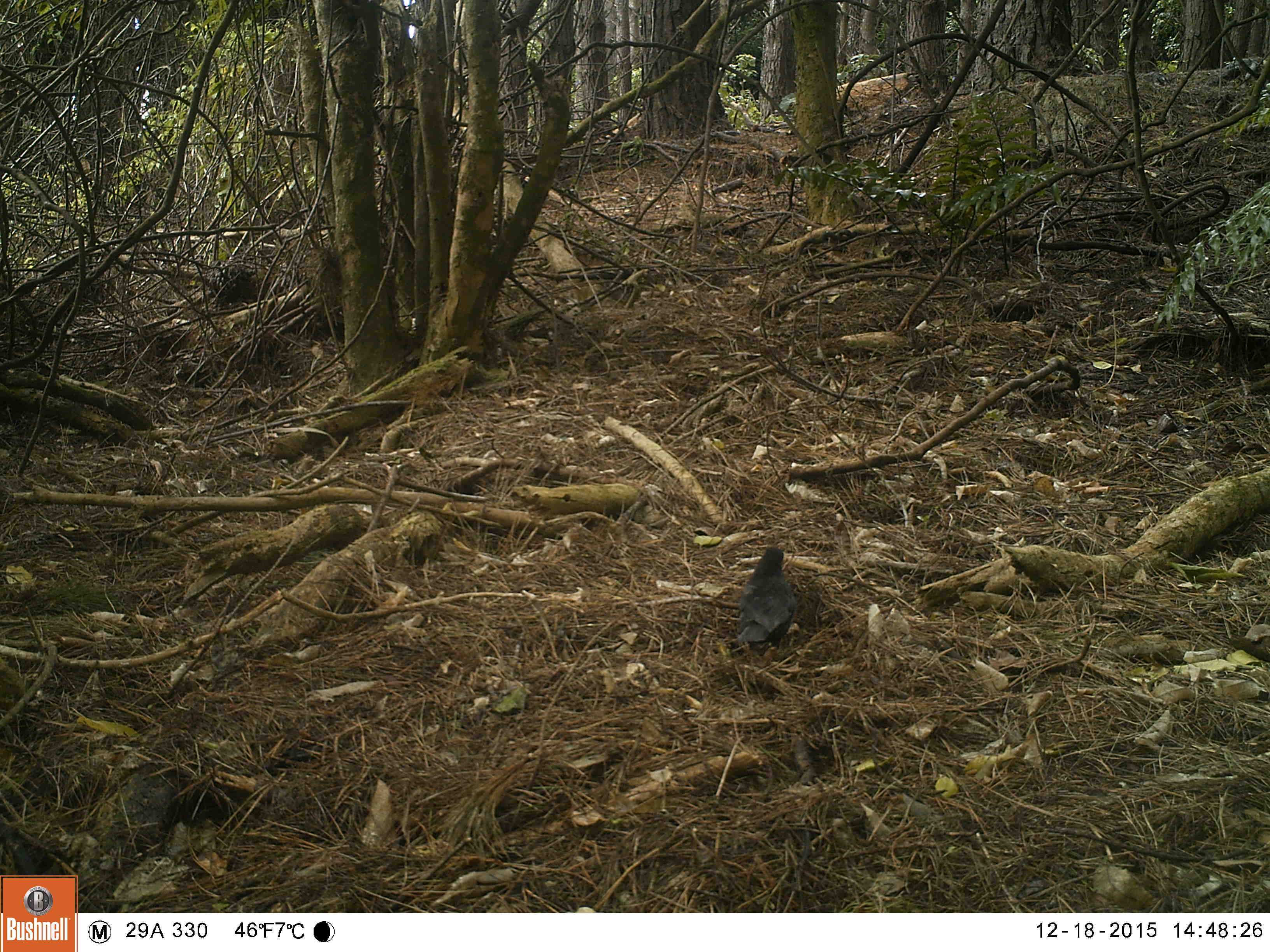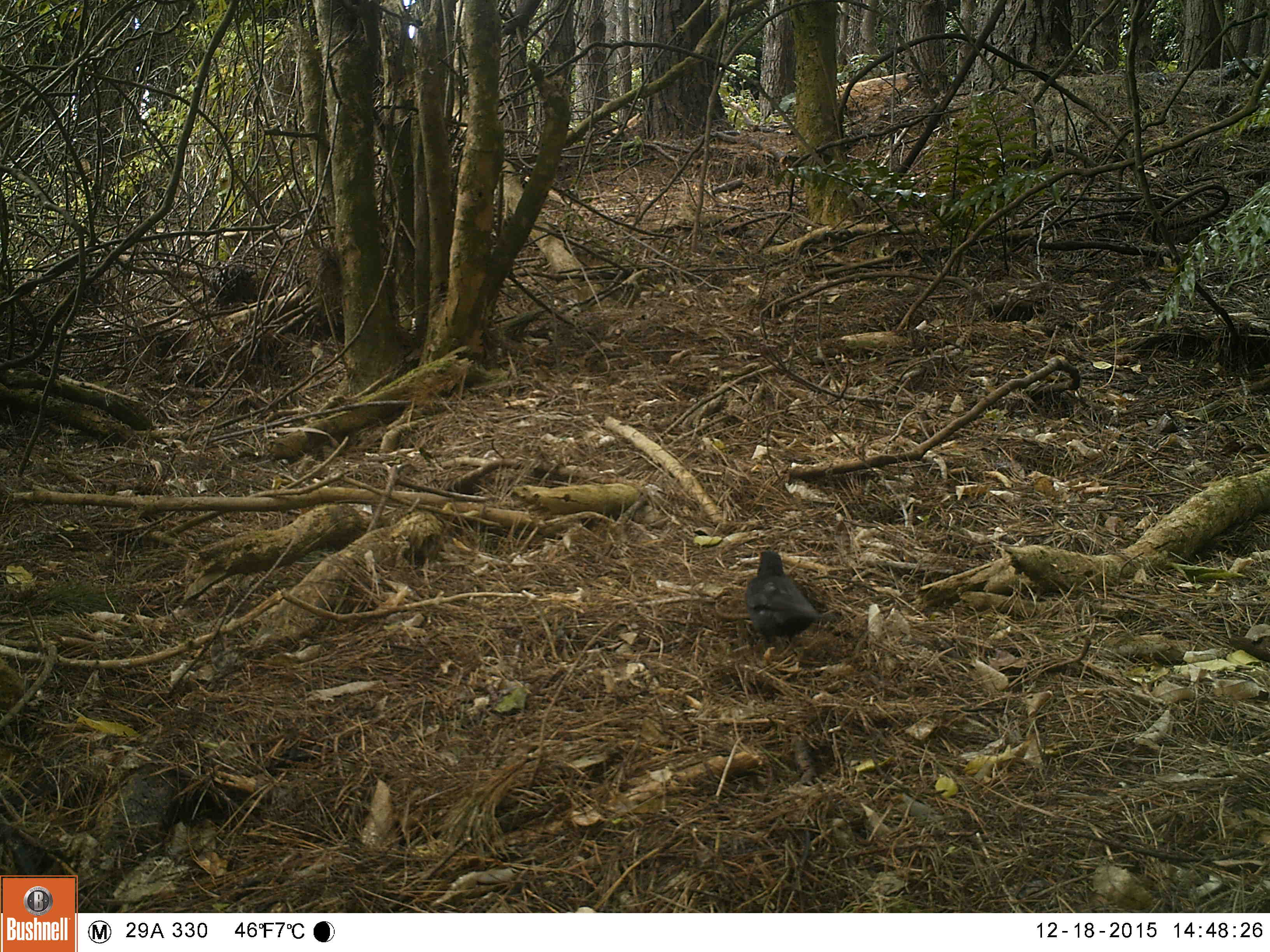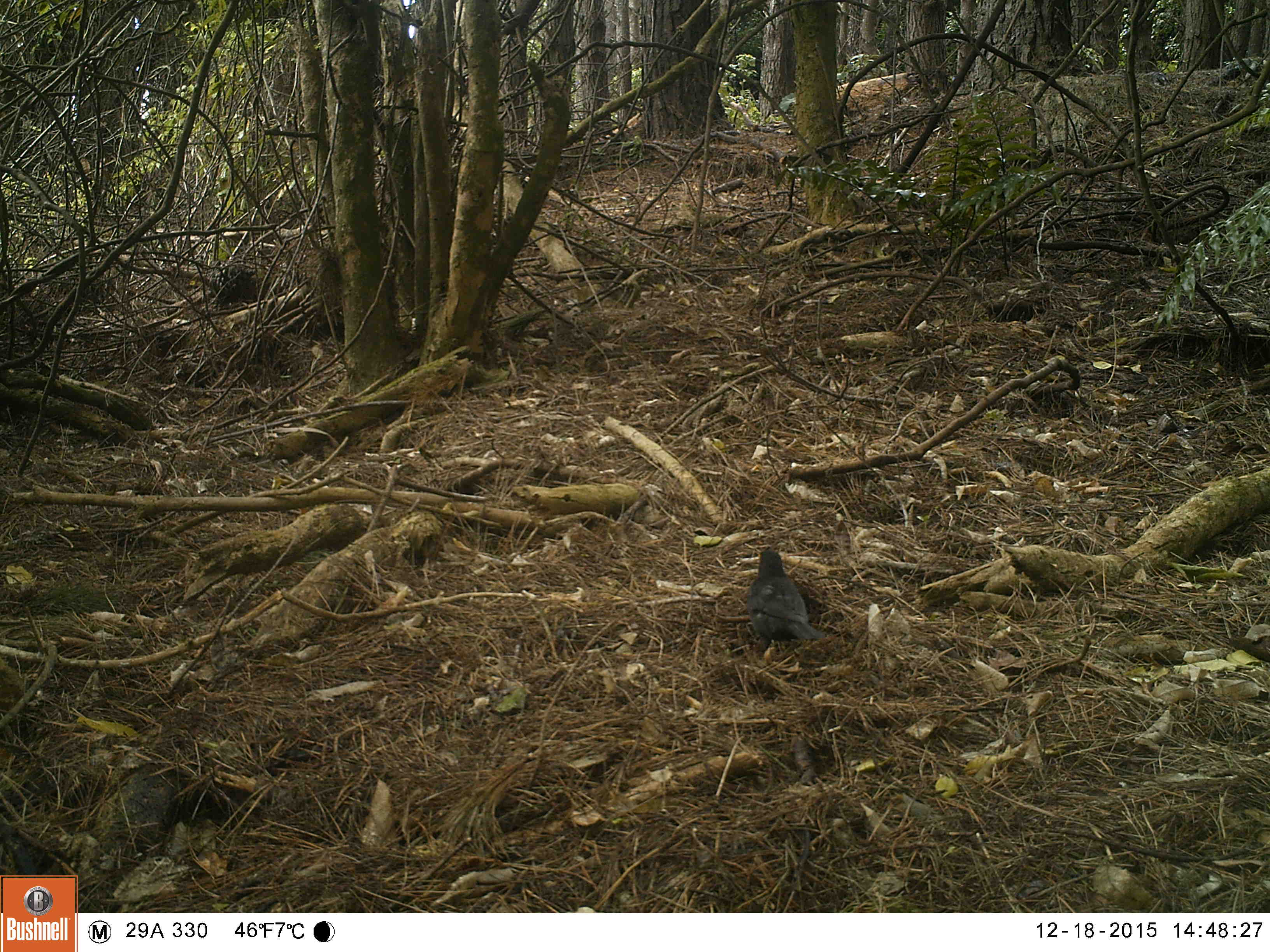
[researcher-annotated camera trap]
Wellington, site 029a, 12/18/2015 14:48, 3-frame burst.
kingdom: Animalia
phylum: Chordata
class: Aves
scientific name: Aves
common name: bird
Bird (Aves).